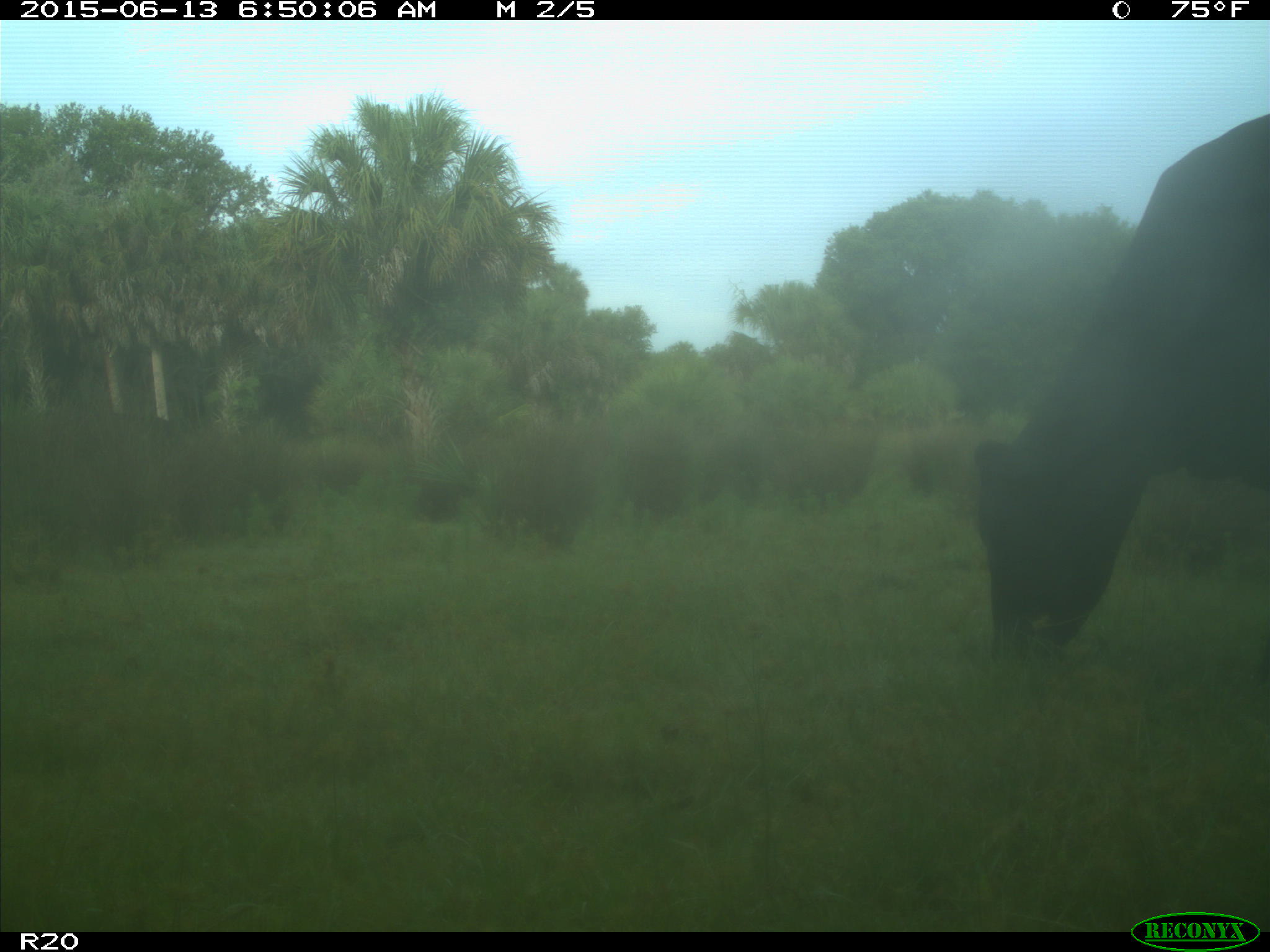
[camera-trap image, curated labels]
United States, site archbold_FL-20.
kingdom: Animalia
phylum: Chordata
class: Mammalia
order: Artiodactyla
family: Bovidae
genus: Bos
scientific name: Bos taurus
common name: domestic cow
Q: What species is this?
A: Bos taurus (domestic cow).